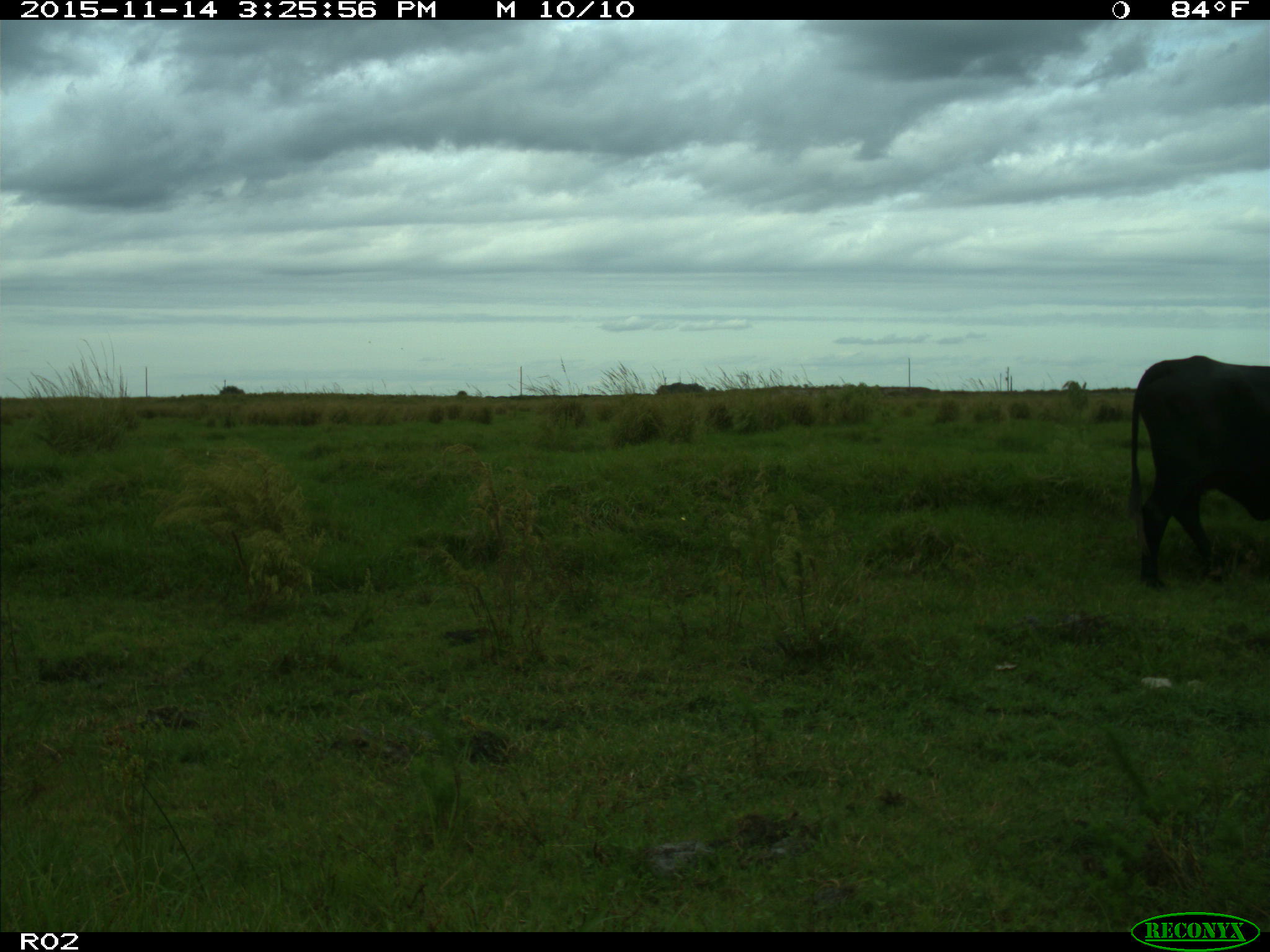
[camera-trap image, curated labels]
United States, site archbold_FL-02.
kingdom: Animalia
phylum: Chordata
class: Mammalia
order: Artiodactyla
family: Bovidae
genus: Bos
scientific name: Bos taurus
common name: domestic cow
Bos taurus (domestic cow).